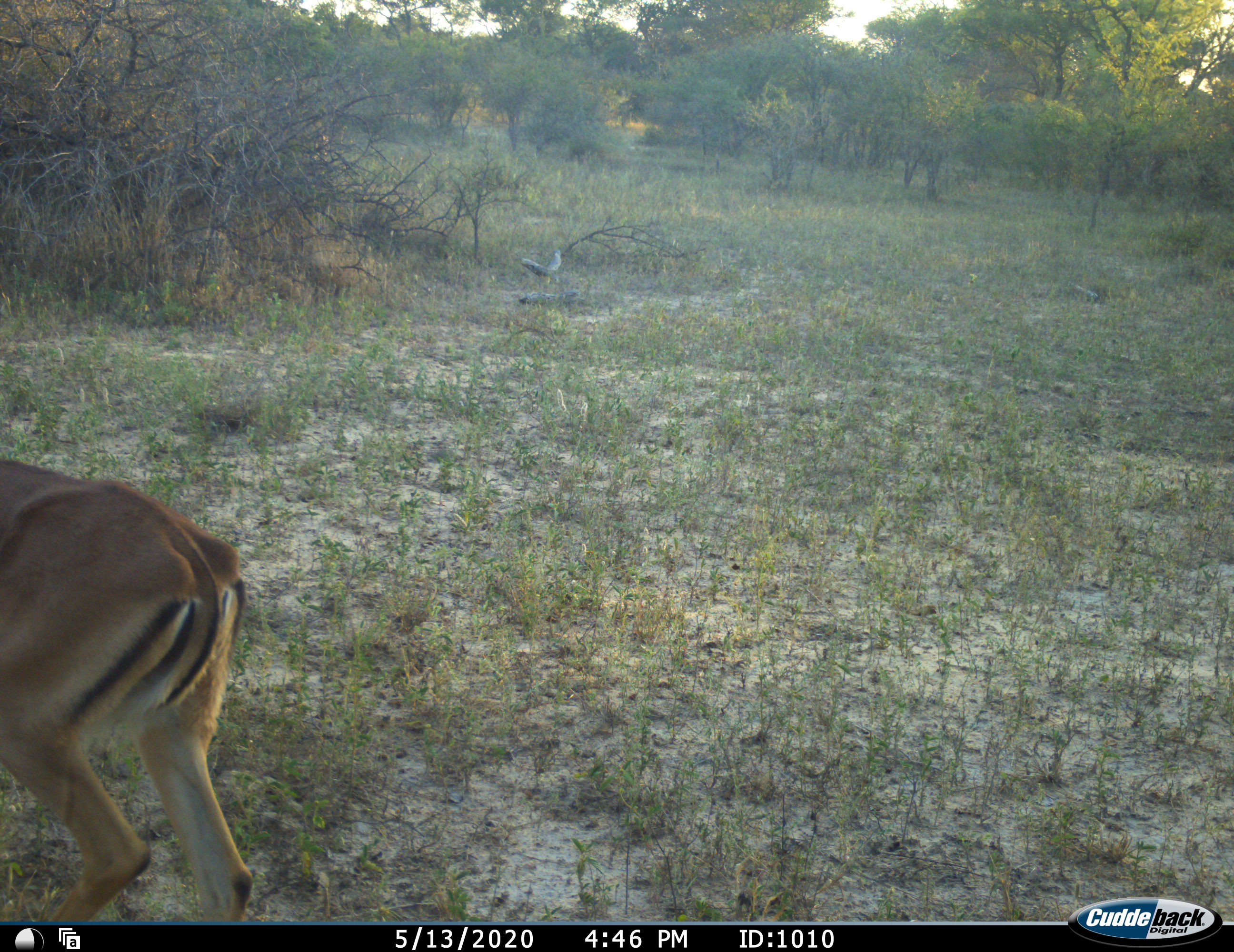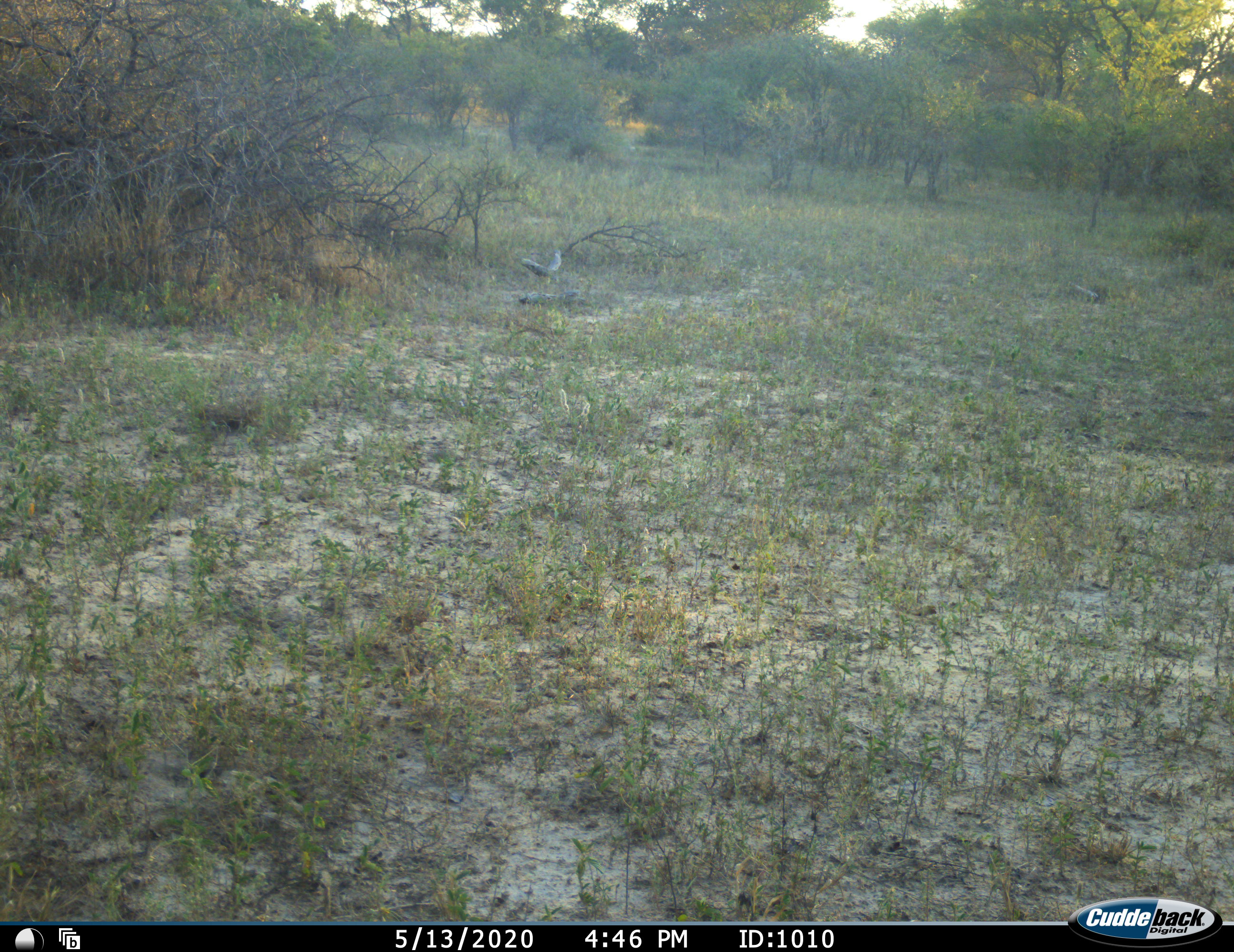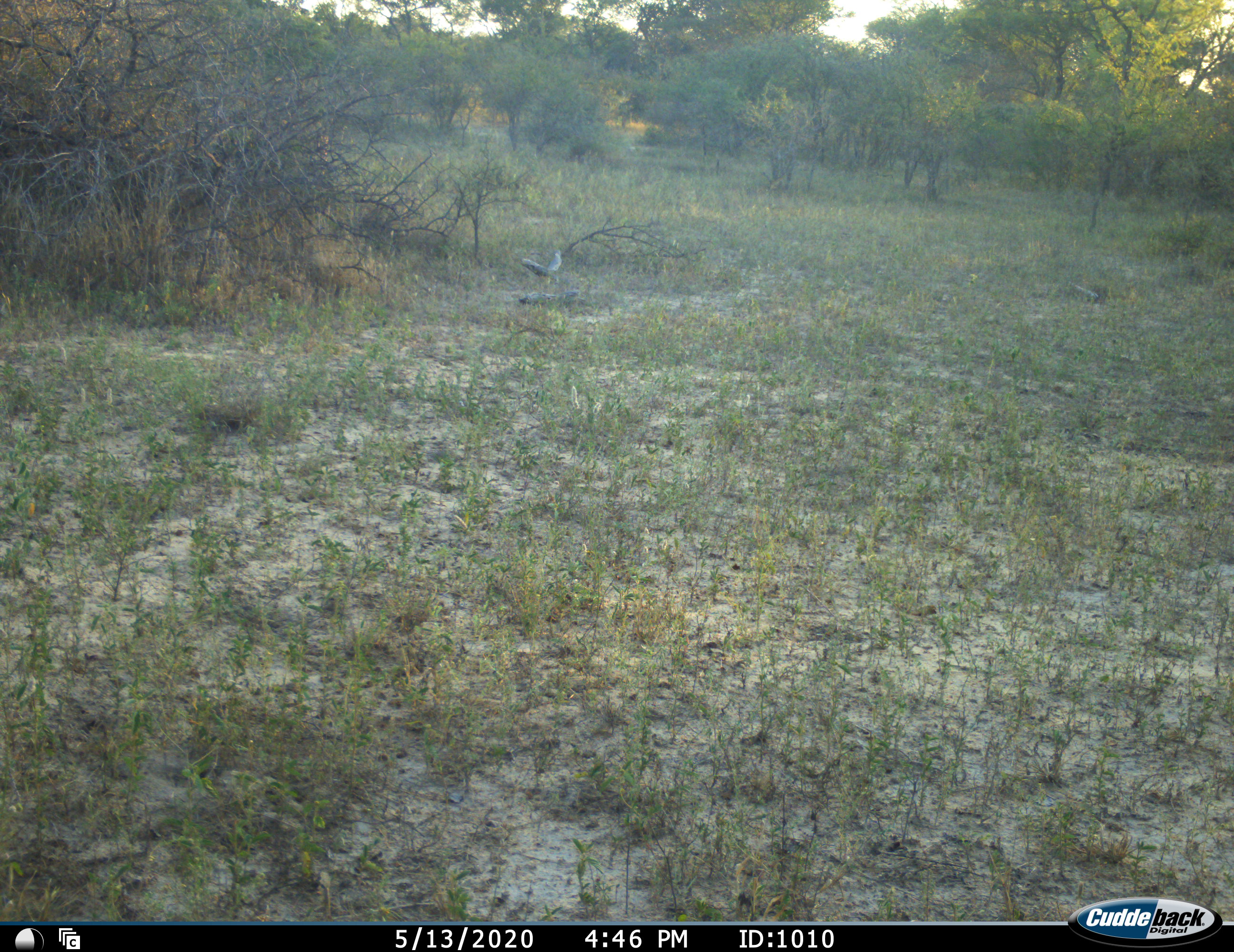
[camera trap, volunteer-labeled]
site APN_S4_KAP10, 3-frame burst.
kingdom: Animalia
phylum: Chordata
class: Mammalia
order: Artiodactyla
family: Bovidae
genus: Aepyceros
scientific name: Aepyceros melampus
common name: impala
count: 1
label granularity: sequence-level